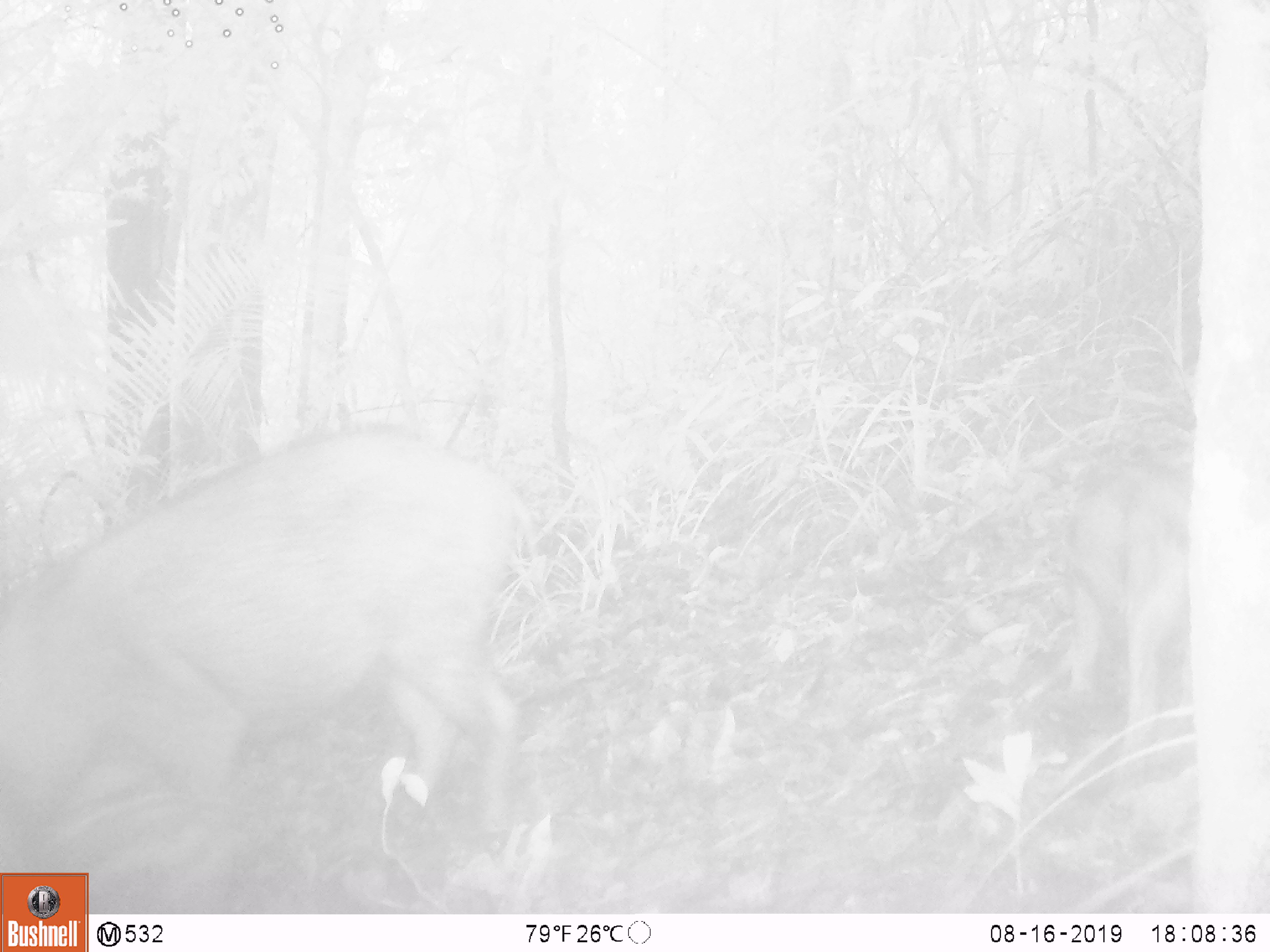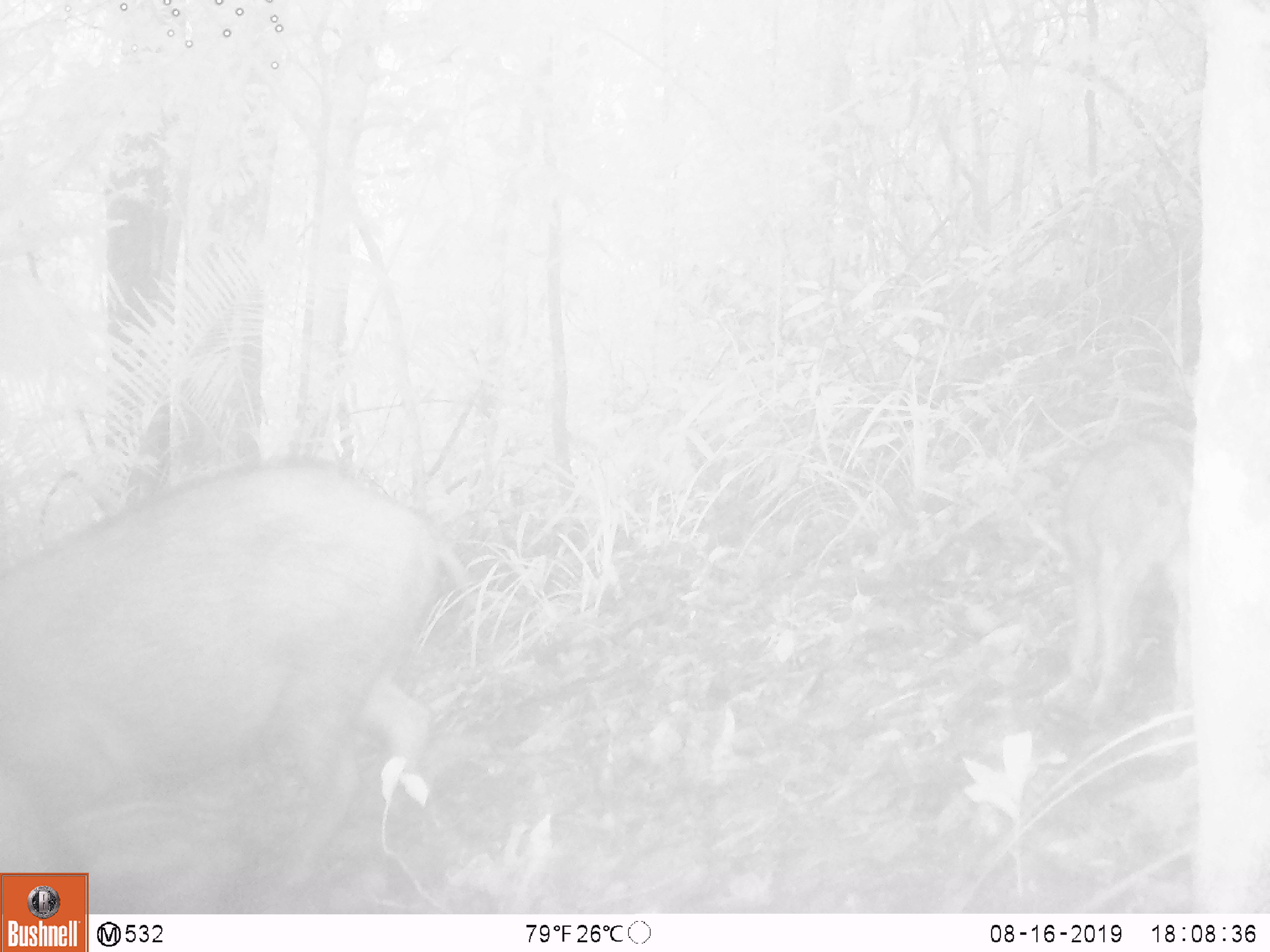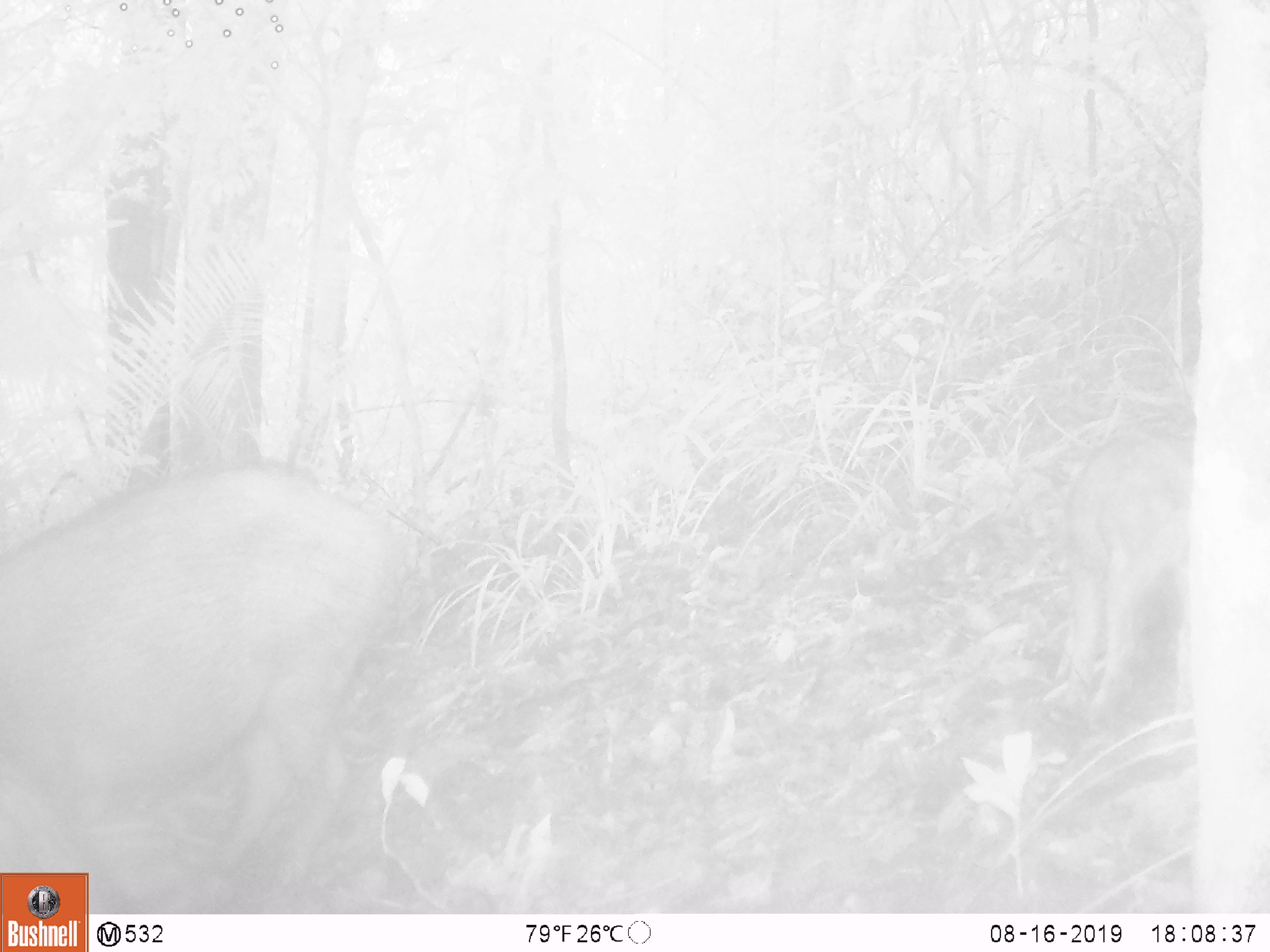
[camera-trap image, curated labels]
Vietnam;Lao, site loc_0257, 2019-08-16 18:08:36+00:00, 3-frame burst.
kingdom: Animalia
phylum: Chordata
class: Mammalia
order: Artiodactyla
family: Suidae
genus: Sus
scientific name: Sus scrofa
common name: eurasian wild pig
Eurasian wild pig (Sus scrofa). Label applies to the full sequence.